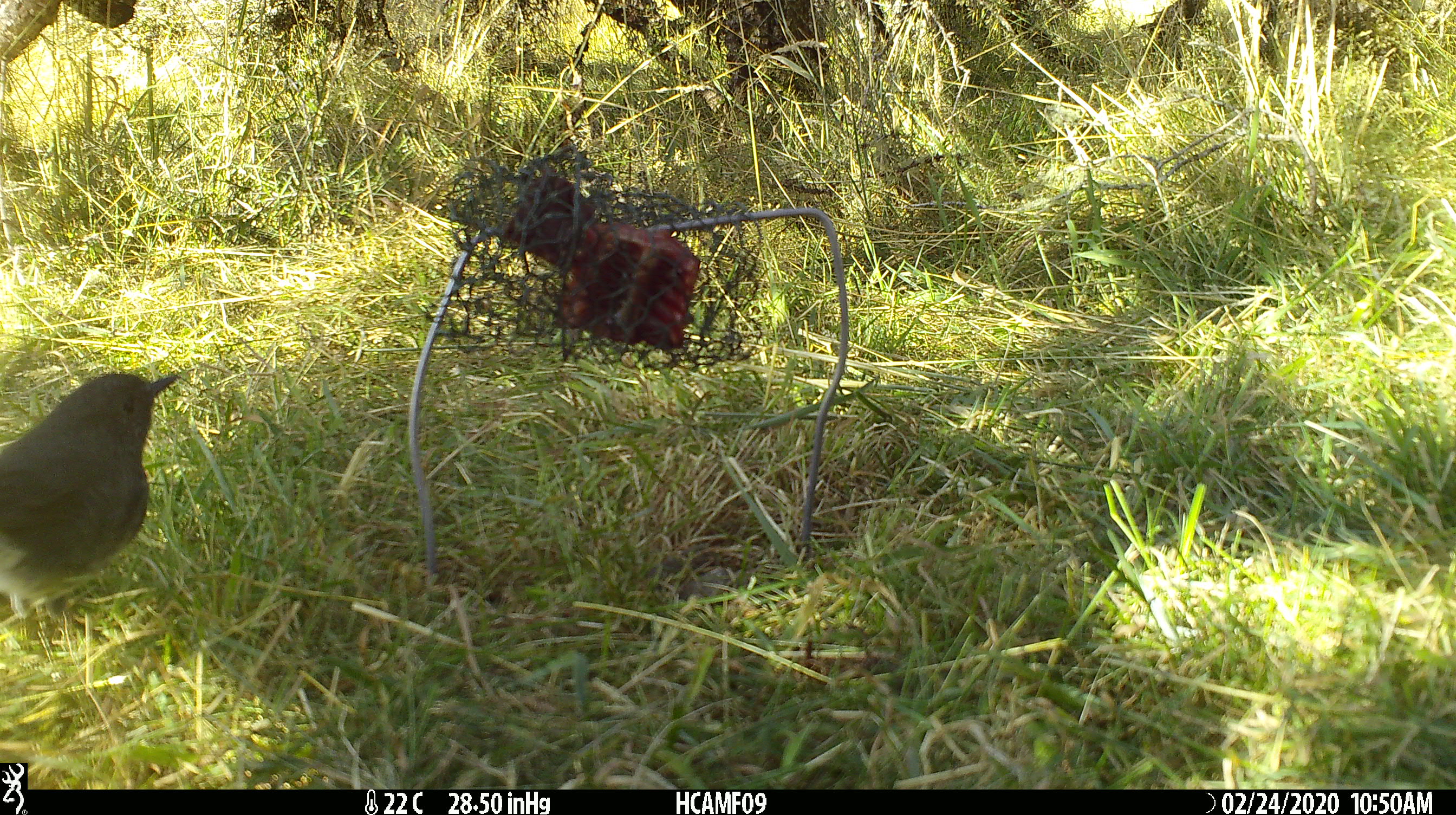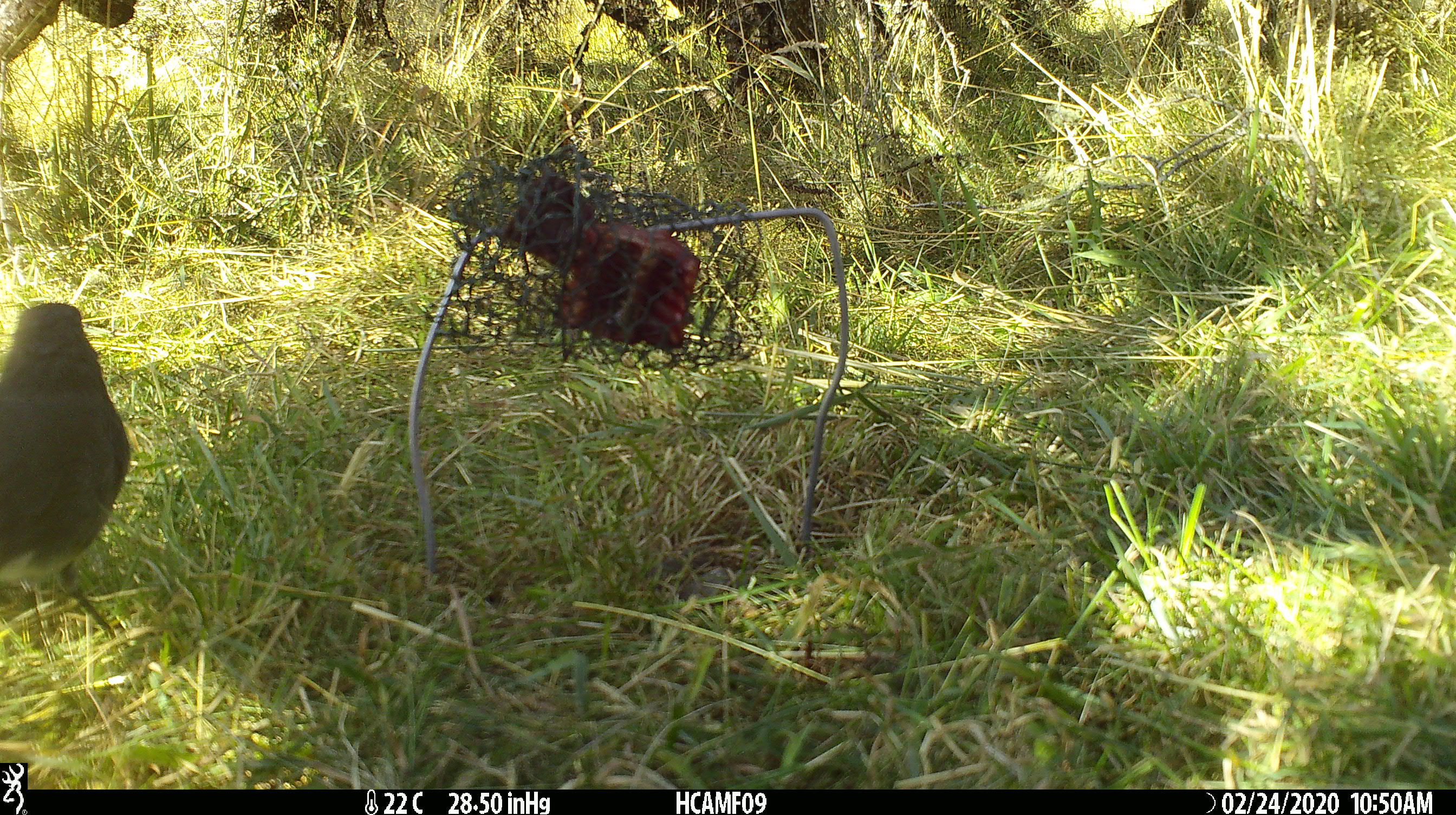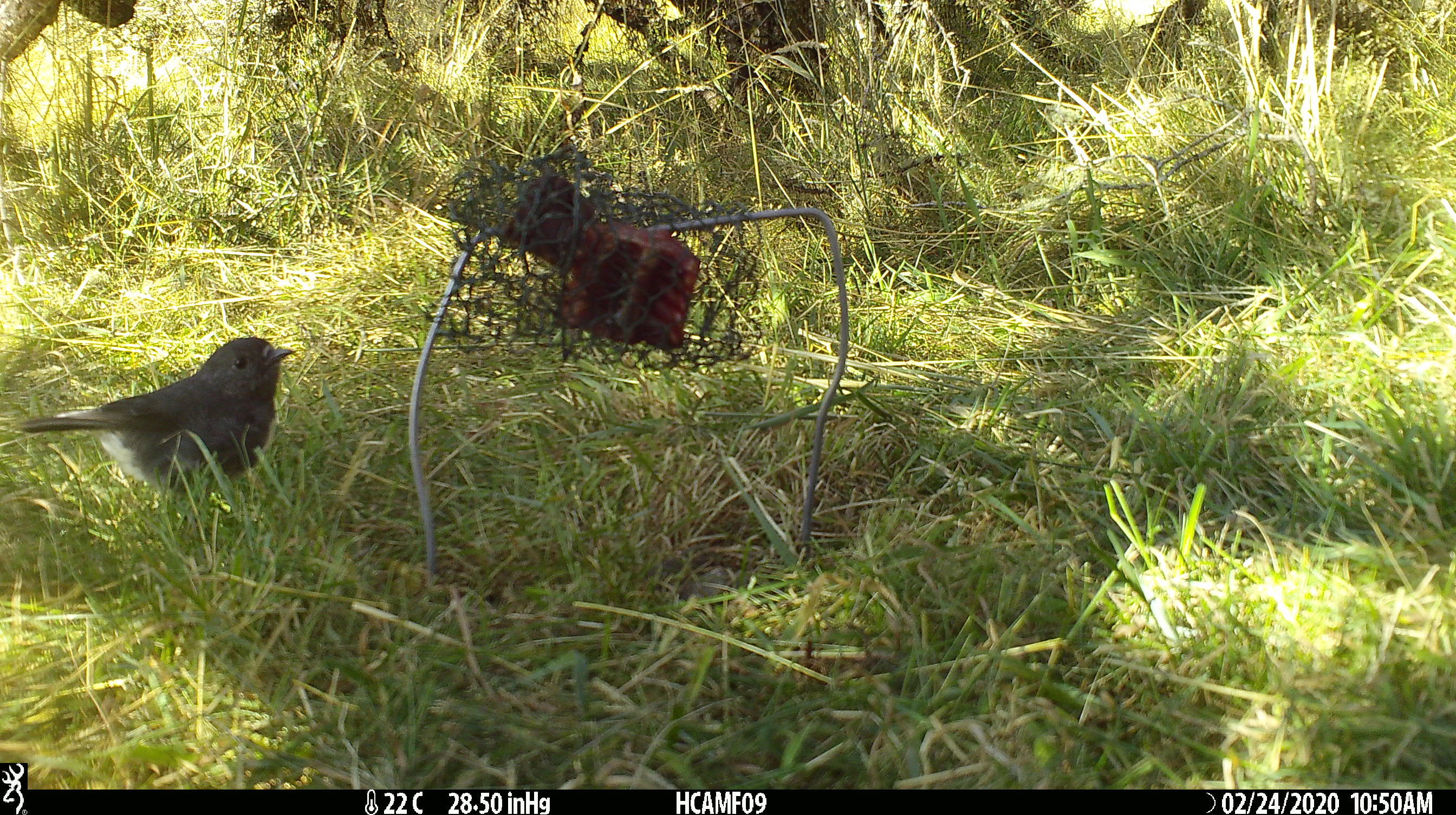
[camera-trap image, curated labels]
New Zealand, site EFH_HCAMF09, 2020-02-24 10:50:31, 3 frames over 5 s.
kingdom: Animalia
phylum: Chordata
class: Aves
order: Passeriformes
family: Petroicidae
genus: Petroica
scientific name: Petroica australis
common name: new zealand robin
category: robin